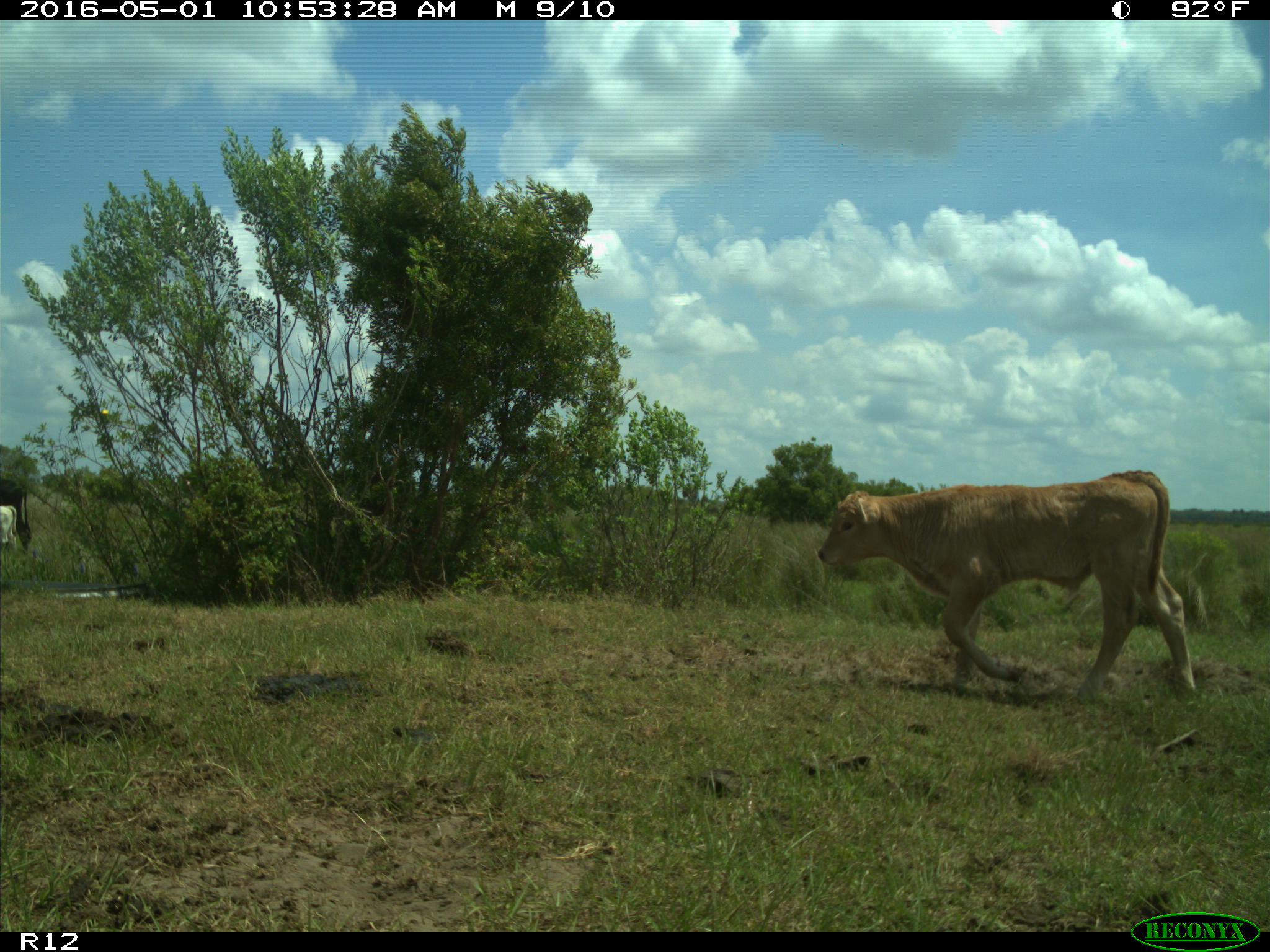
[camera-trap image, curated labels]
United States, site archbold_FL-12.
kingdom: Animalia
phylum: Chordata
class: Mammalia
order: Artiodactyla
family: Bovidae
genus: Bos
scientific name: Bos taurus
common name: domestic cow